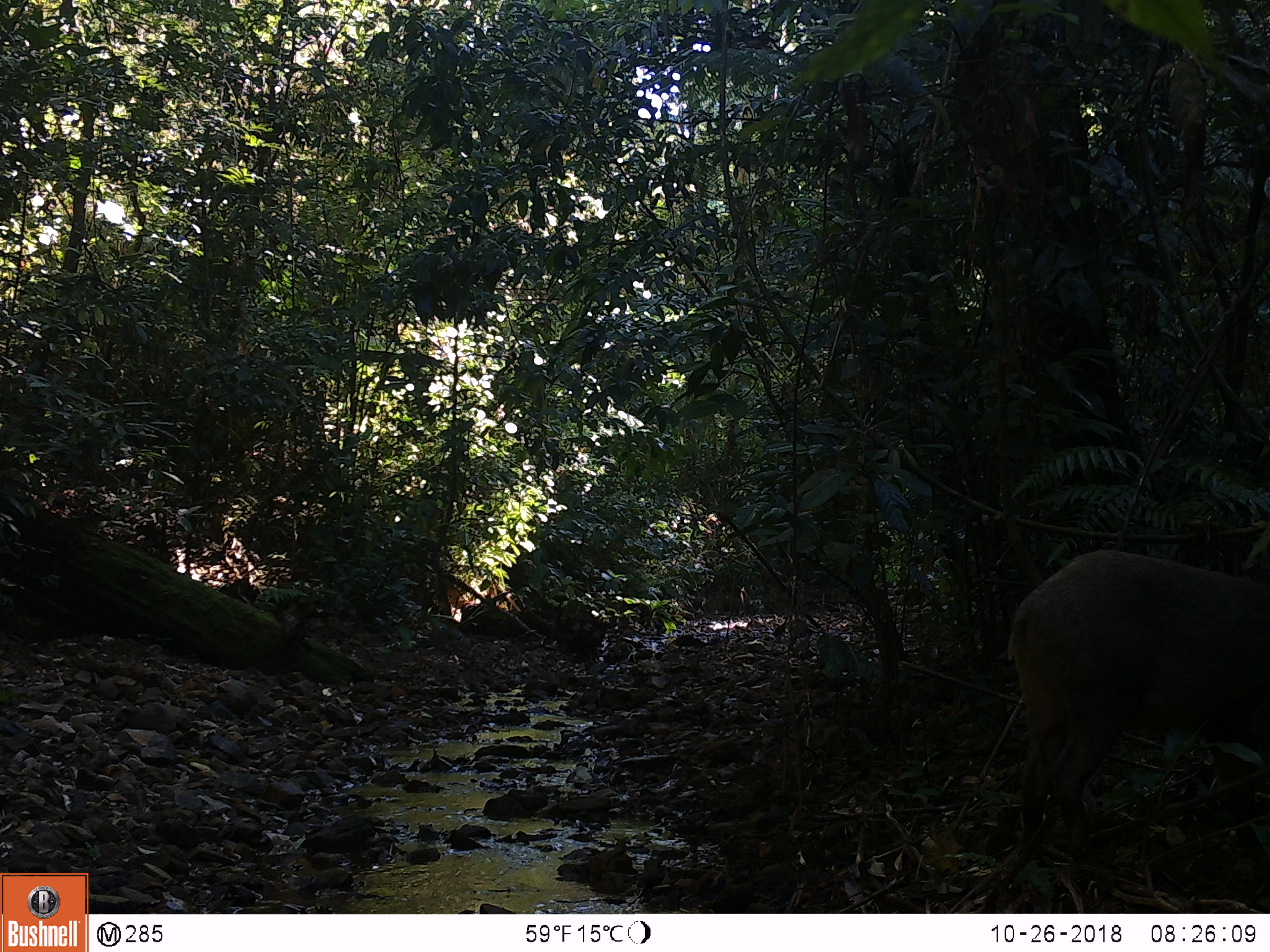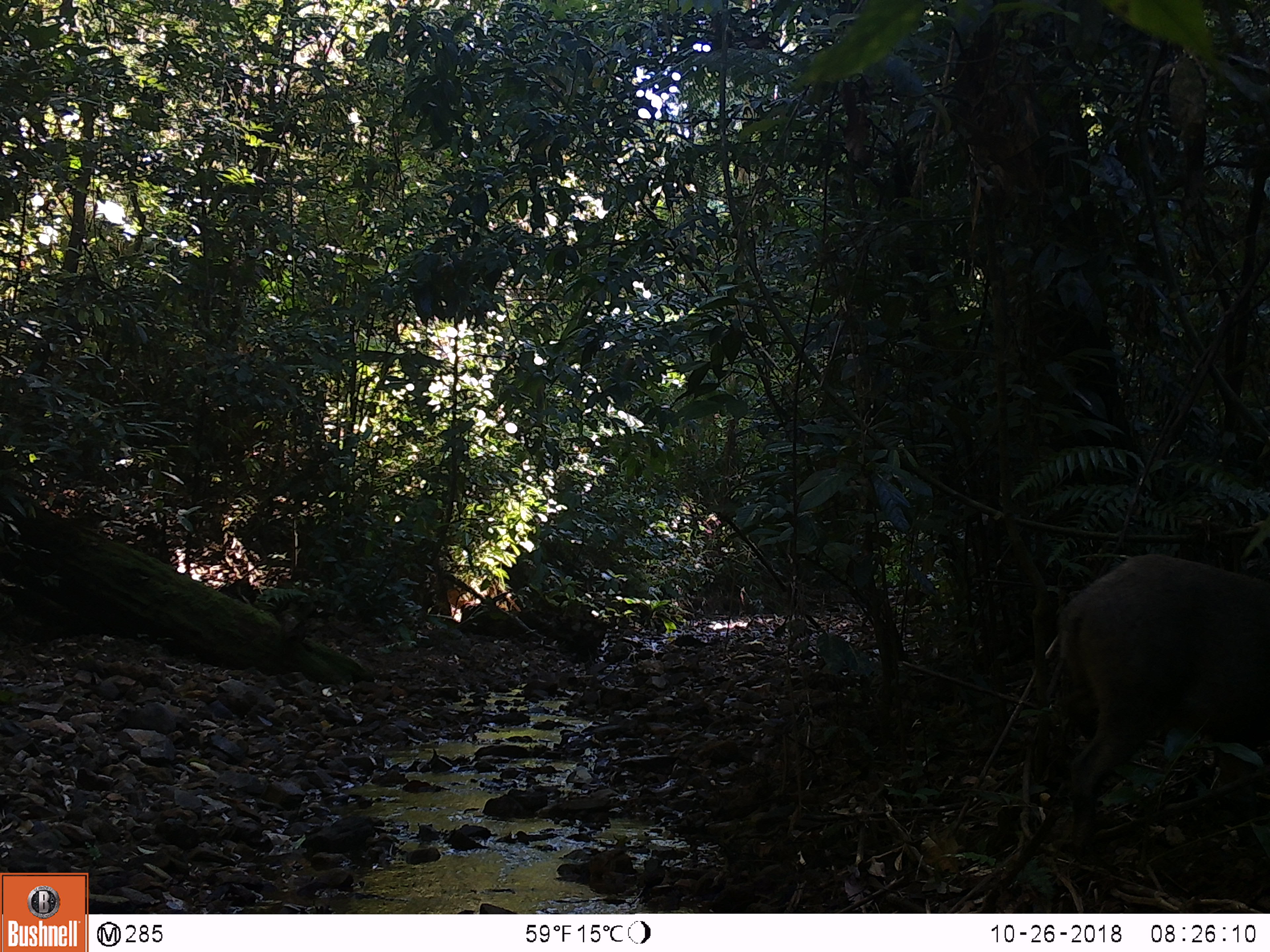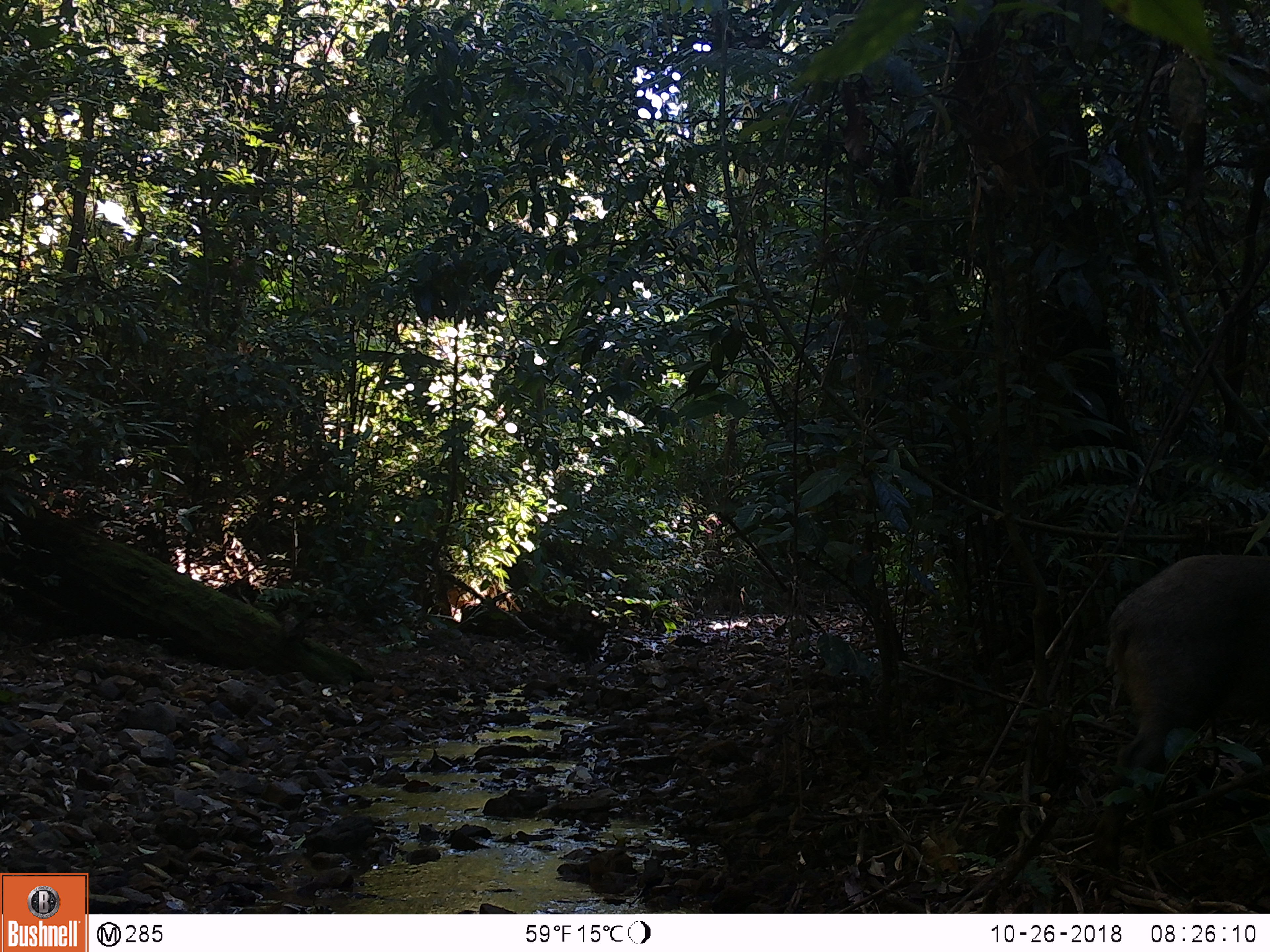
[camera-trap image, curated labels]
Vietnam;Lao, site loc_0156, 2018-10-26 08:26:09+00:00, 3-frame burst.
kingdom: Animalia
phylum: Chordata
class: Mammalia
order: Artiodactyla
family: Suidae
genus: Sus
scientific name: Sus scrofa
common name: eurasian wild pig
Eurasian wild pig (Sus scrofa). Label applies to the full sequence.